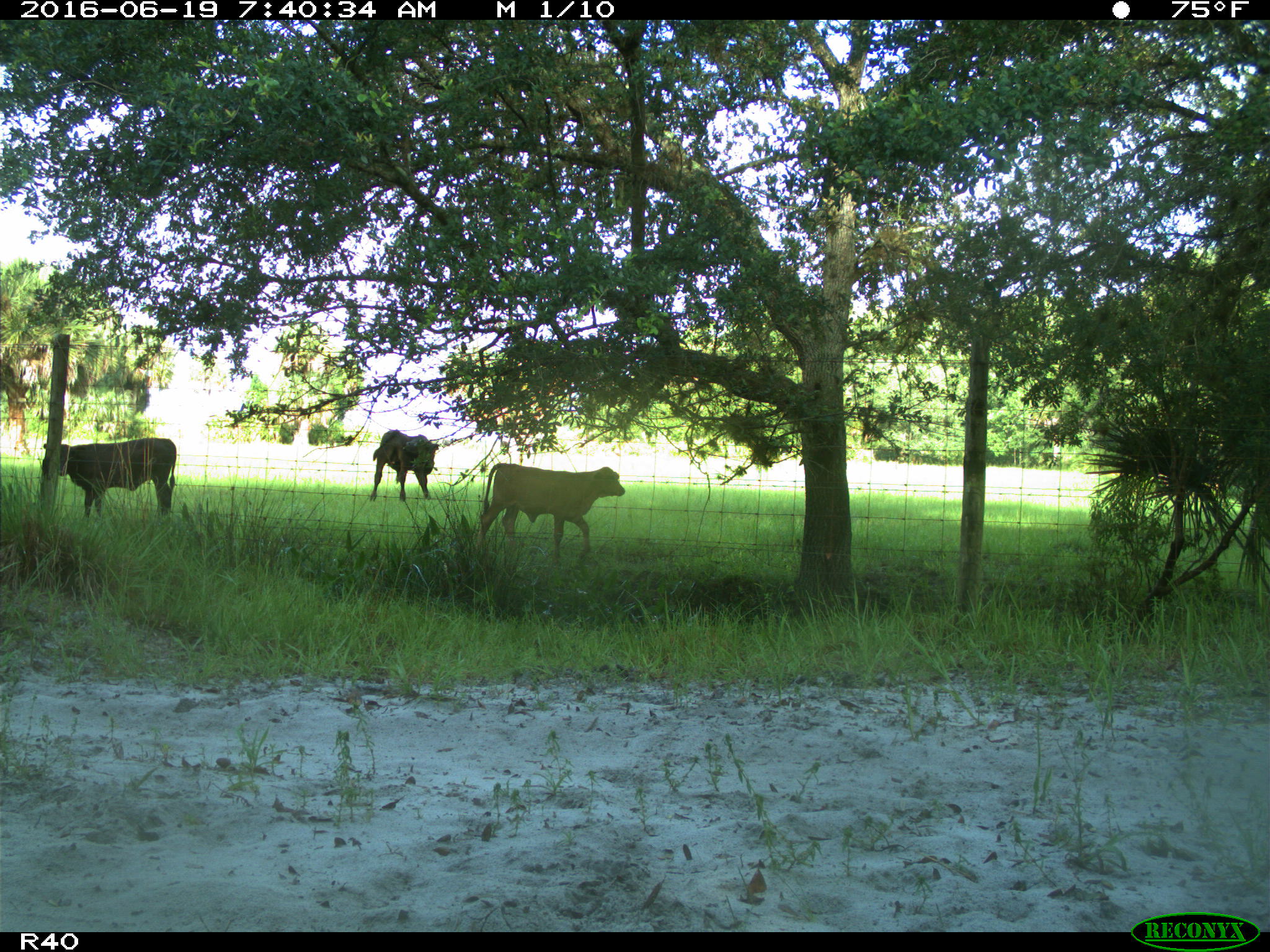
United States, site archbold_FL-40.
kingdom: Animalia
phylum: Chordata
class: Mammalia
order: Artiodactyla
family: Suidae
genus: Sus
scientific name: Sus scrofa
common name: wild boar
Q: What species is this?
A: Sus scrofa (wild boar).